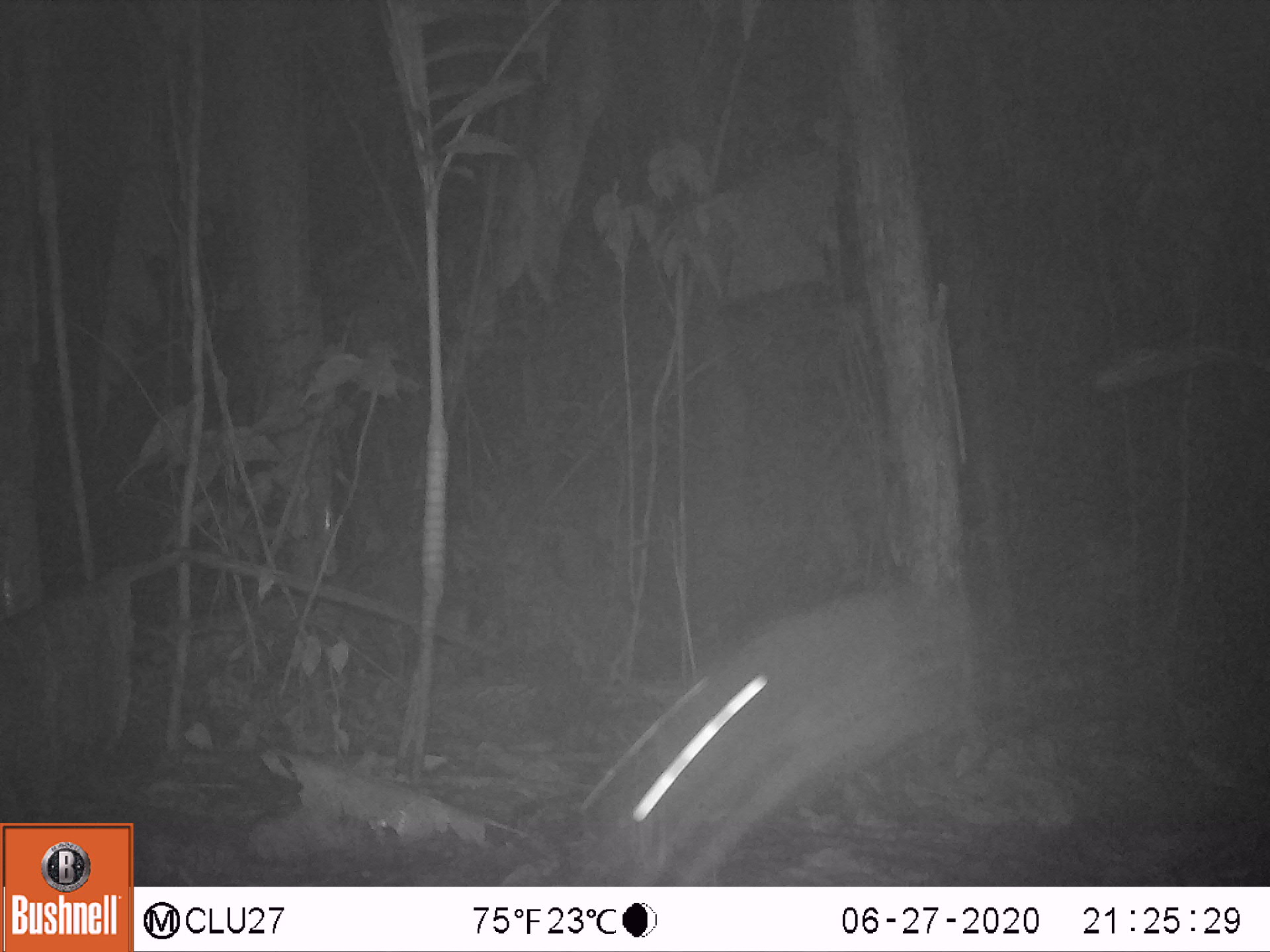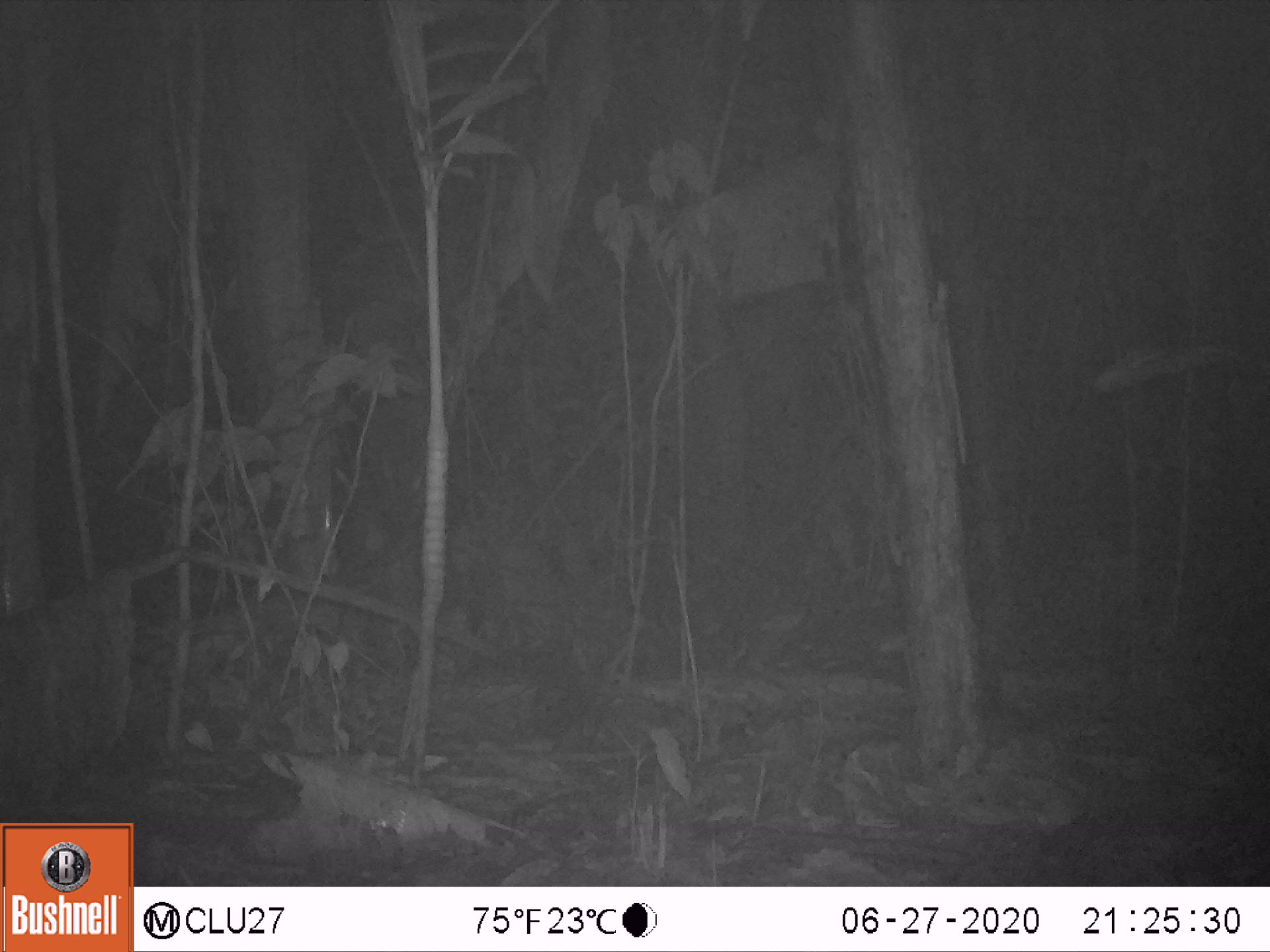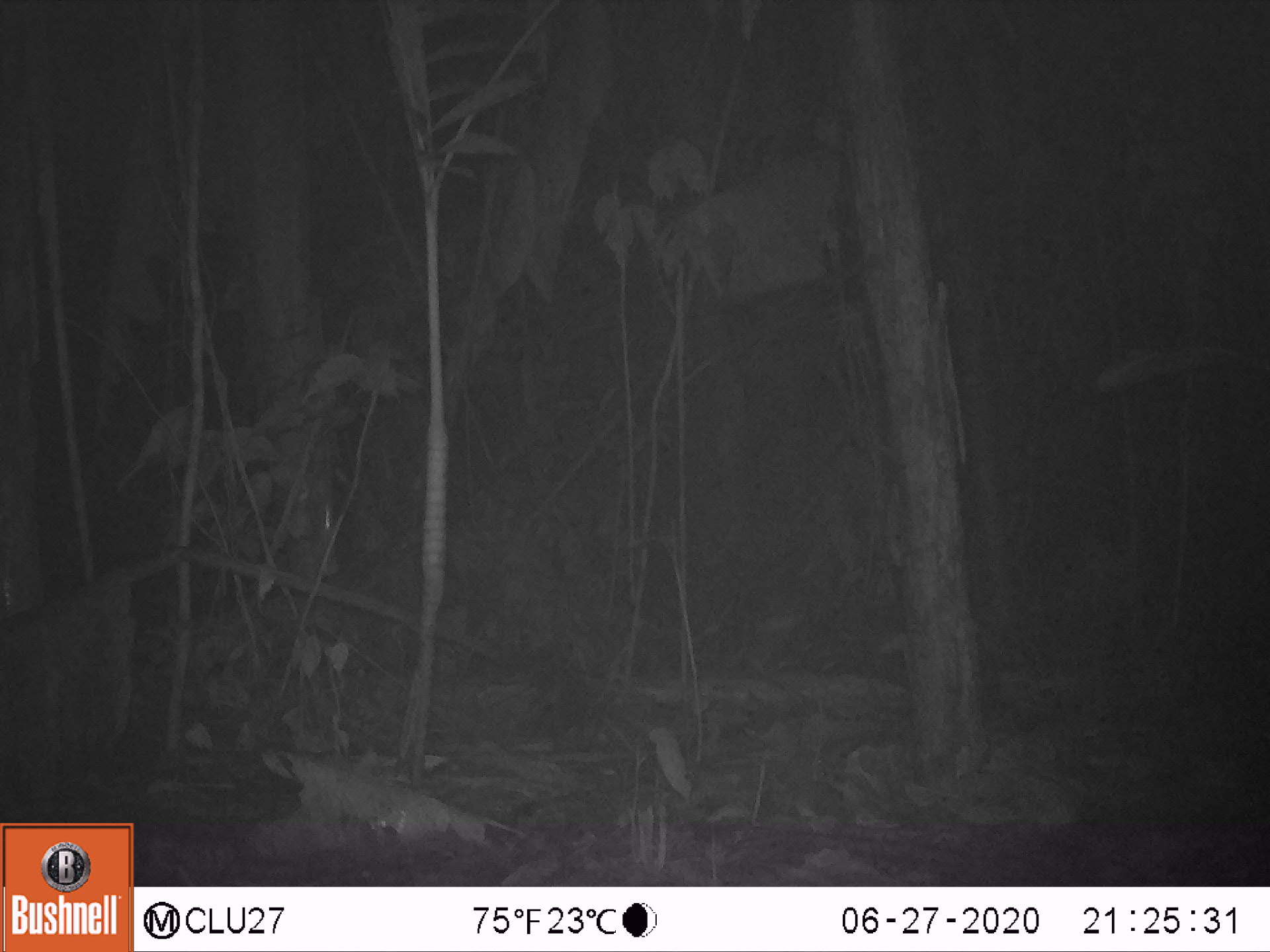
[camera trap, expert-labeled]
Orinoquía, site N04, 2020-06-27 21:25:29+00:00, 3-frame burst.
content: unidentified animal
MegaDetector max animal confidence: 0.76